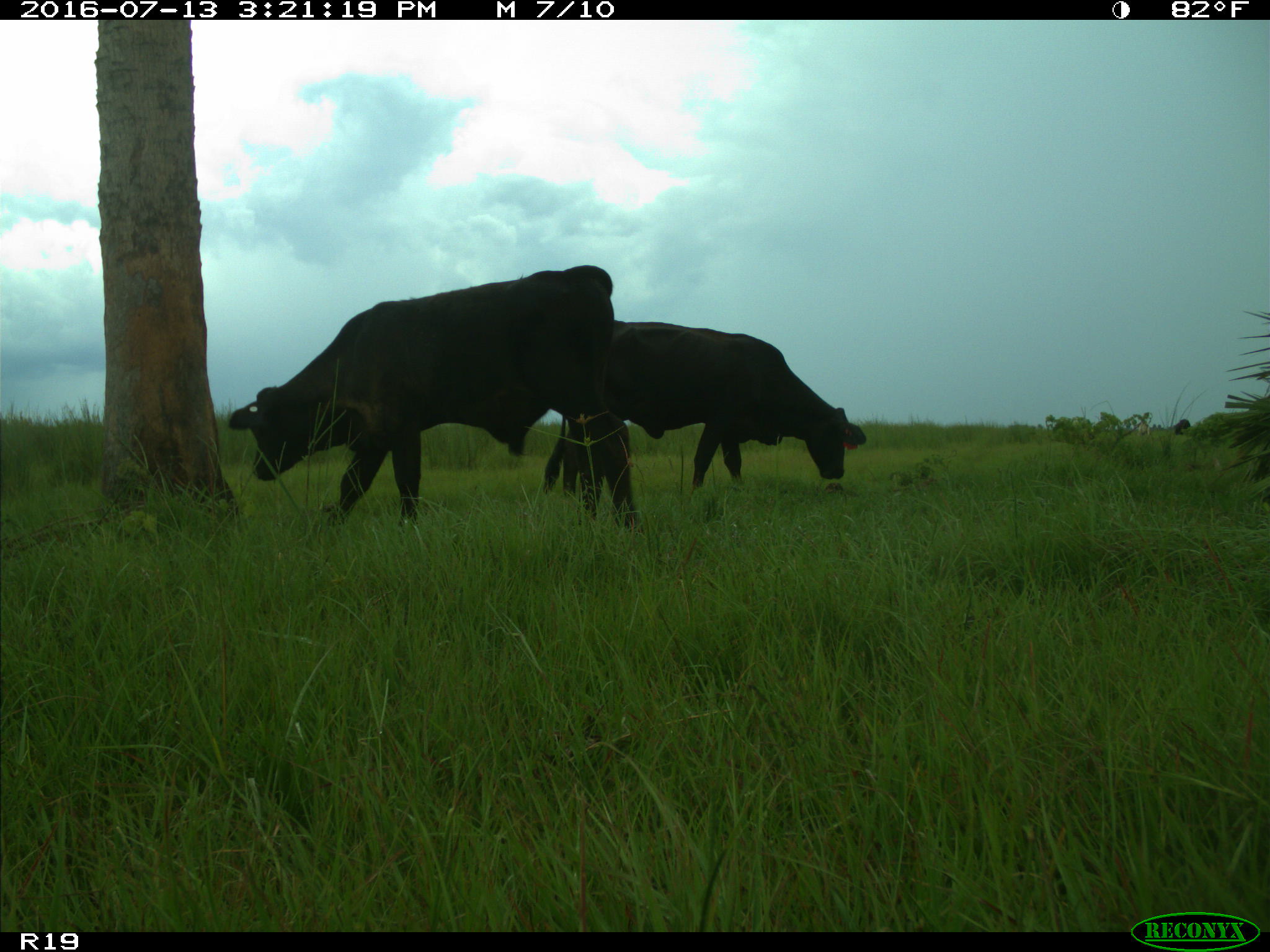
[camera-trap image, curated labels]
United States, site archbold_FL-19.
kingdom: Animalia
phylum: Chordata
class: Mammalia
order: Artiodactyla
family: Bovidae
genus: Bos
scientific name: Bos taurus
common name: domestic cow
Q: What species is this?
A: Bos taurus (domestic cow).